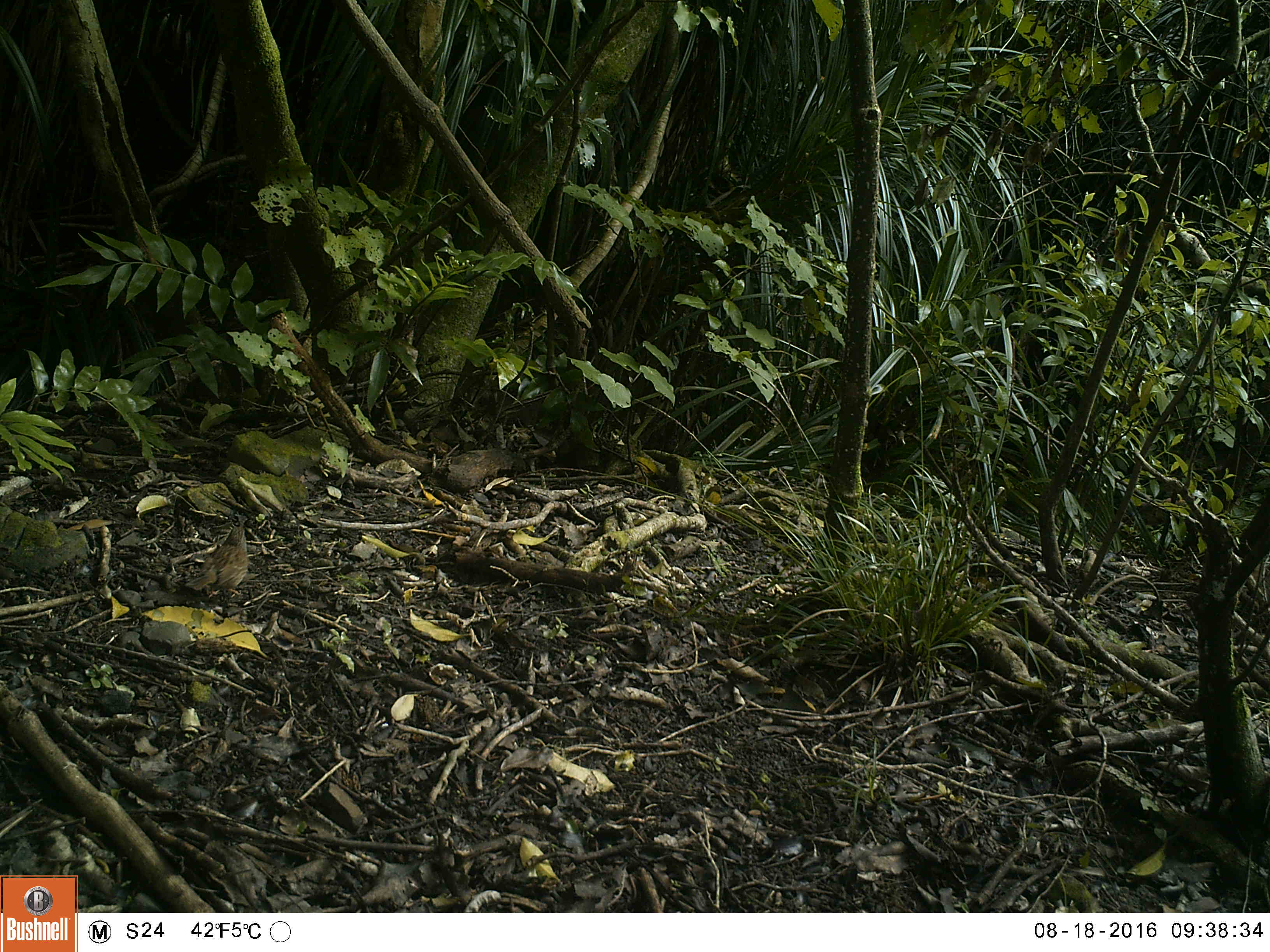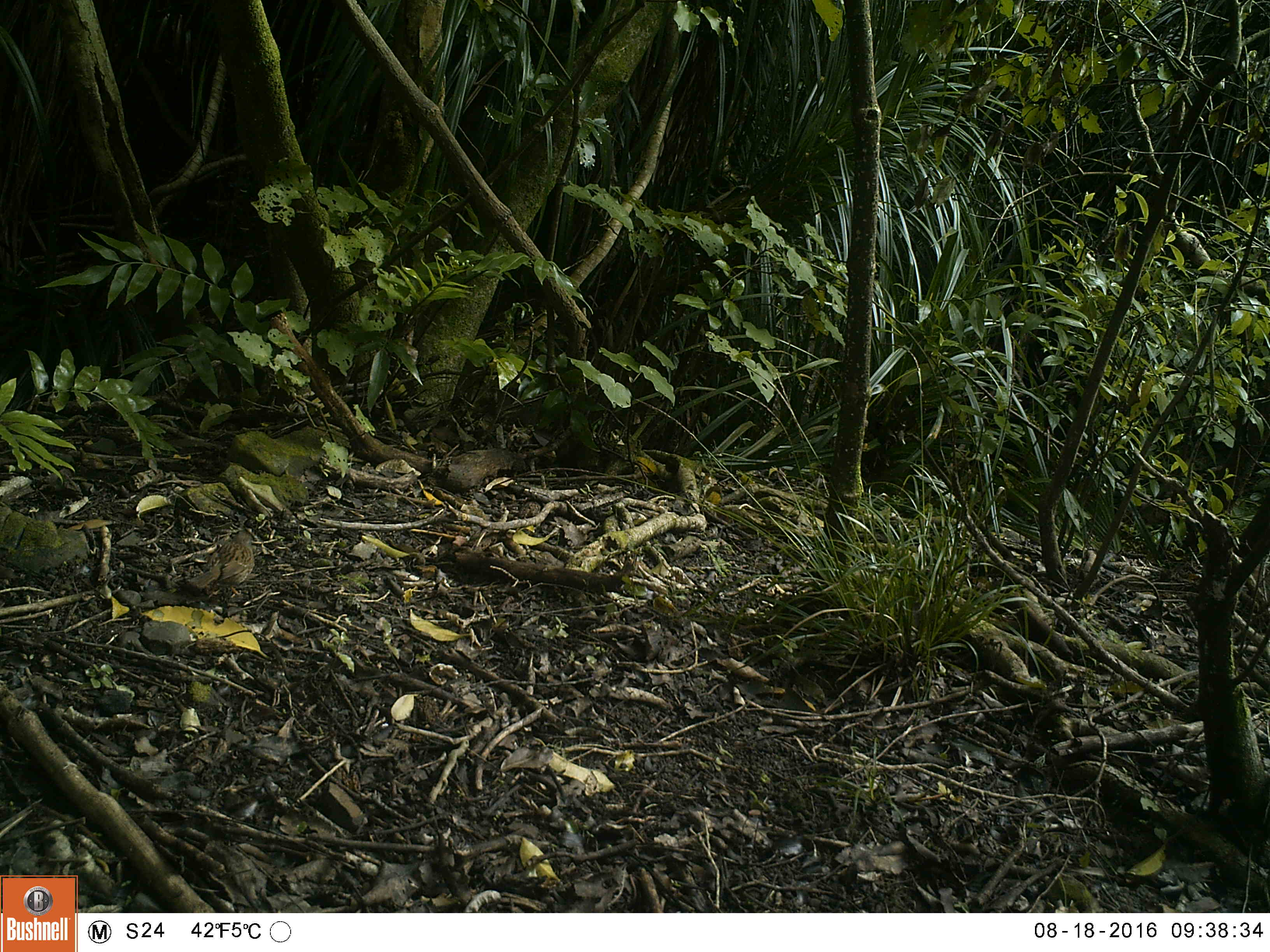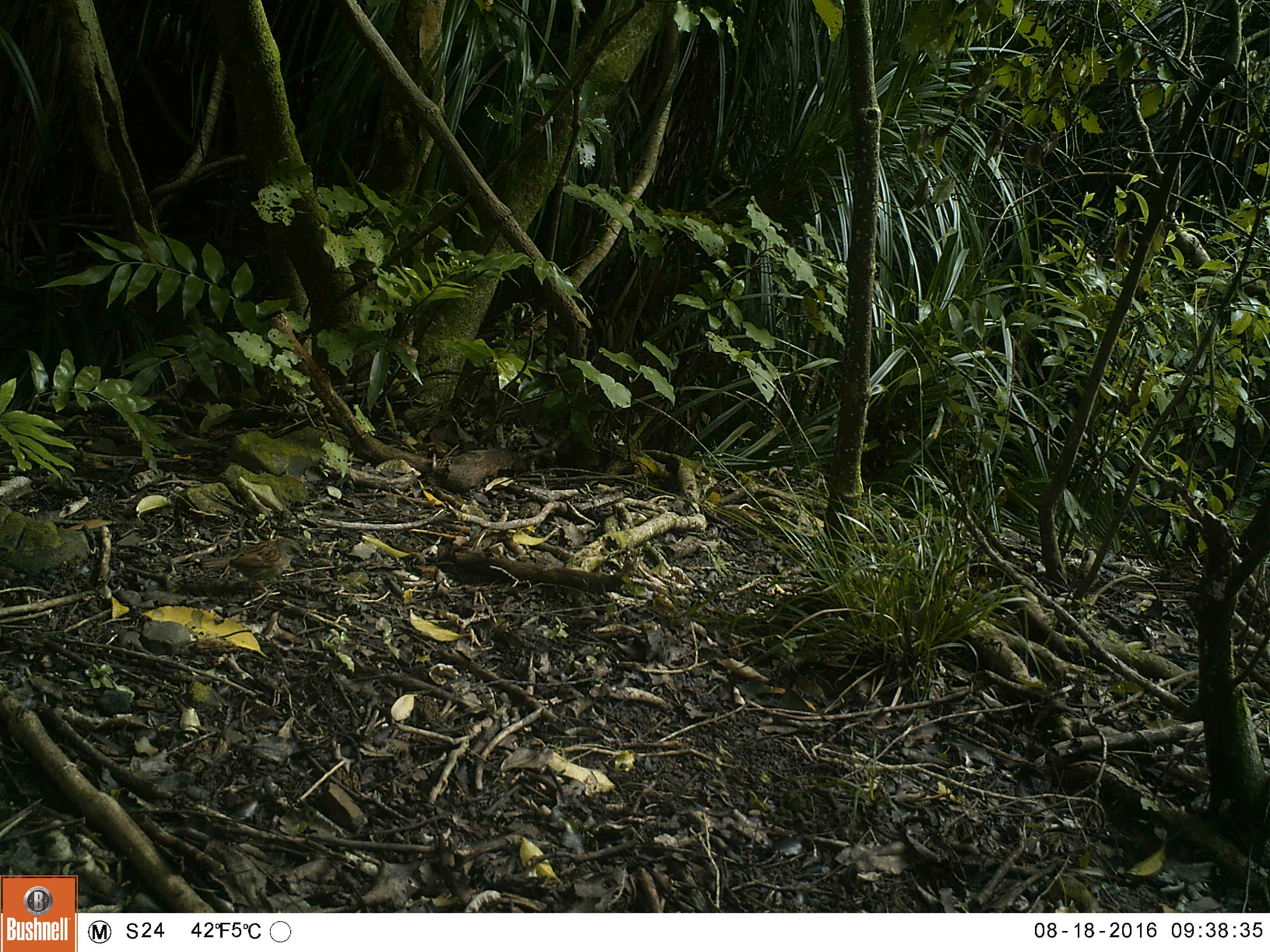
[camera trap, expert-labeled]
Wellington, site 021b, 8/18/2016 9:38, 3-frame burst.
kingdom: Animalia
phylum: Chordata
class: Aves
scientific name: Aves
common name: bird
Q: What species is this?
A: Bird (Aves).